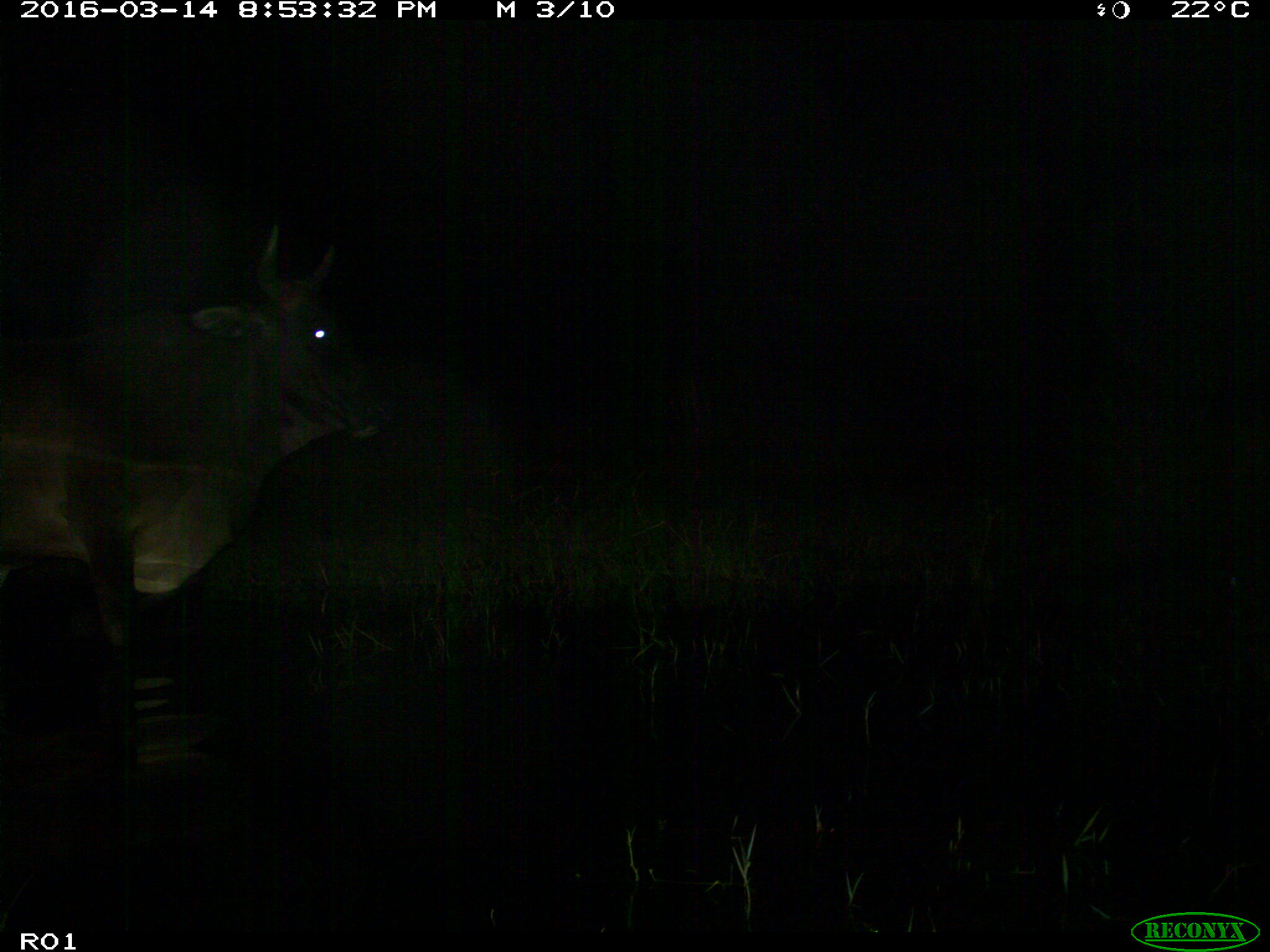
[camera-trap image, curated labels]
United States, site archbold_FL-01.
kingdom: Animalia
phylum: Chordata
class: Mammalia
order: Artiodactyla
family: Bovidae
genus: Bos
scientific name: Bos taurus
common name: domestic cow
Bos taurus (domestic cow).